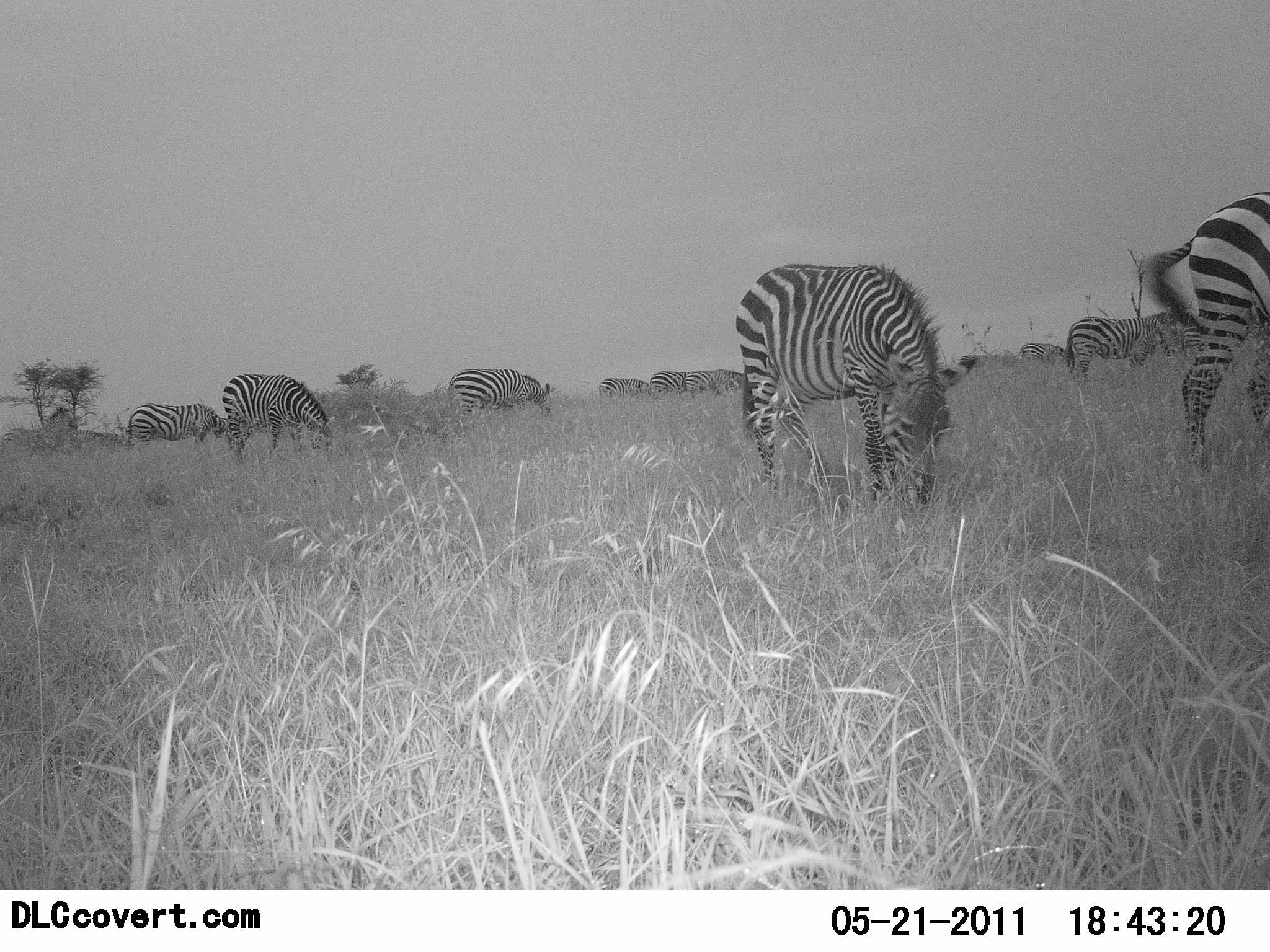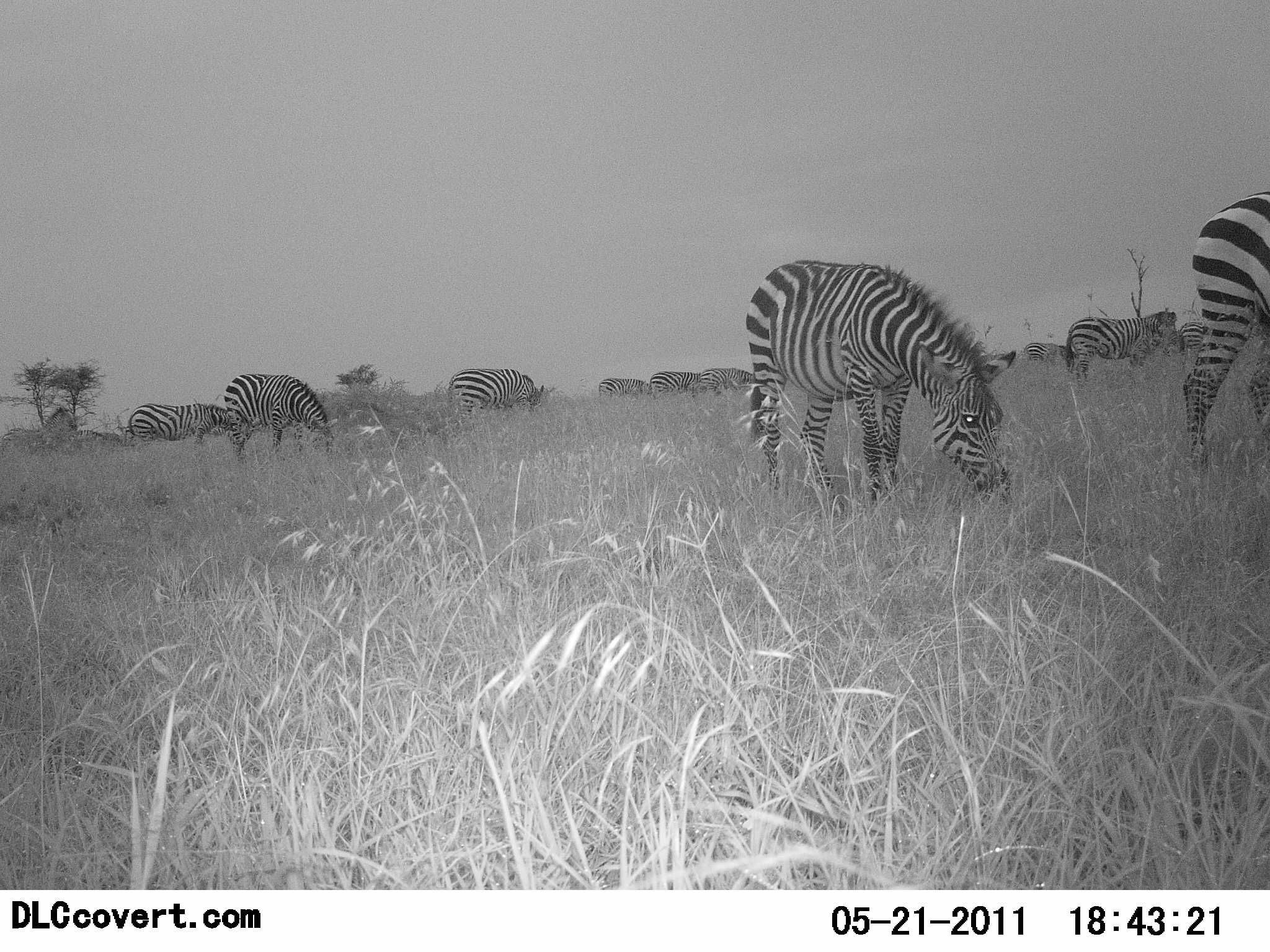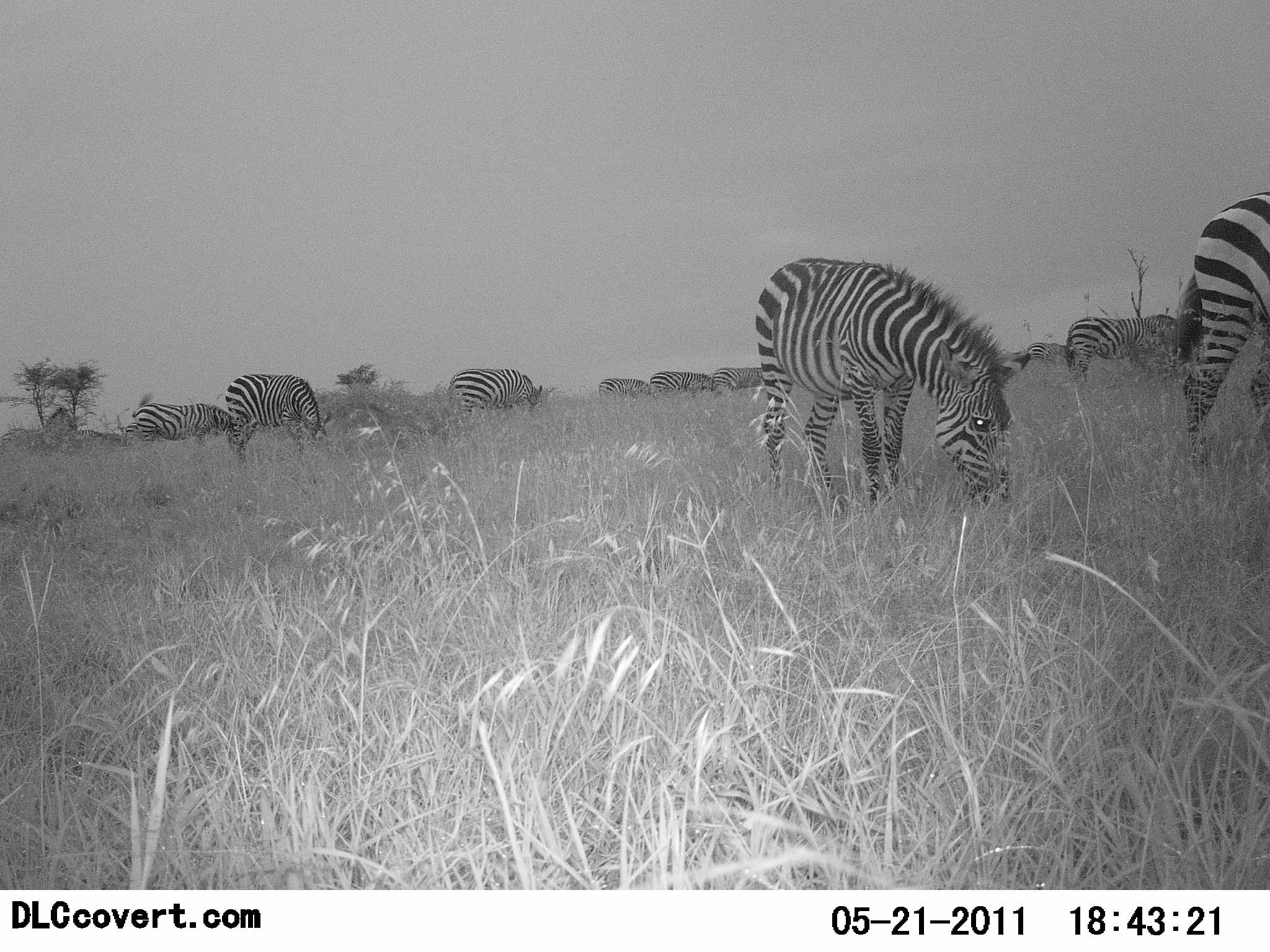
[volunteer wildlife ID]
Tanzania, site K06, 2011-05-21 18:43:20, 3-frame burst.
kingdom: Animalia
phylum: Chordata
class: Mammalia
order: Perissodactyla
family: Equidae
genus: Equus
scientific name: Equus quagga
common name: plains zebra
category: zebra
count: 11-50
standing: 18%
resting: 0%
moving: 18%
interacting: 9%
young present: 0%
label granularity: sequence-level